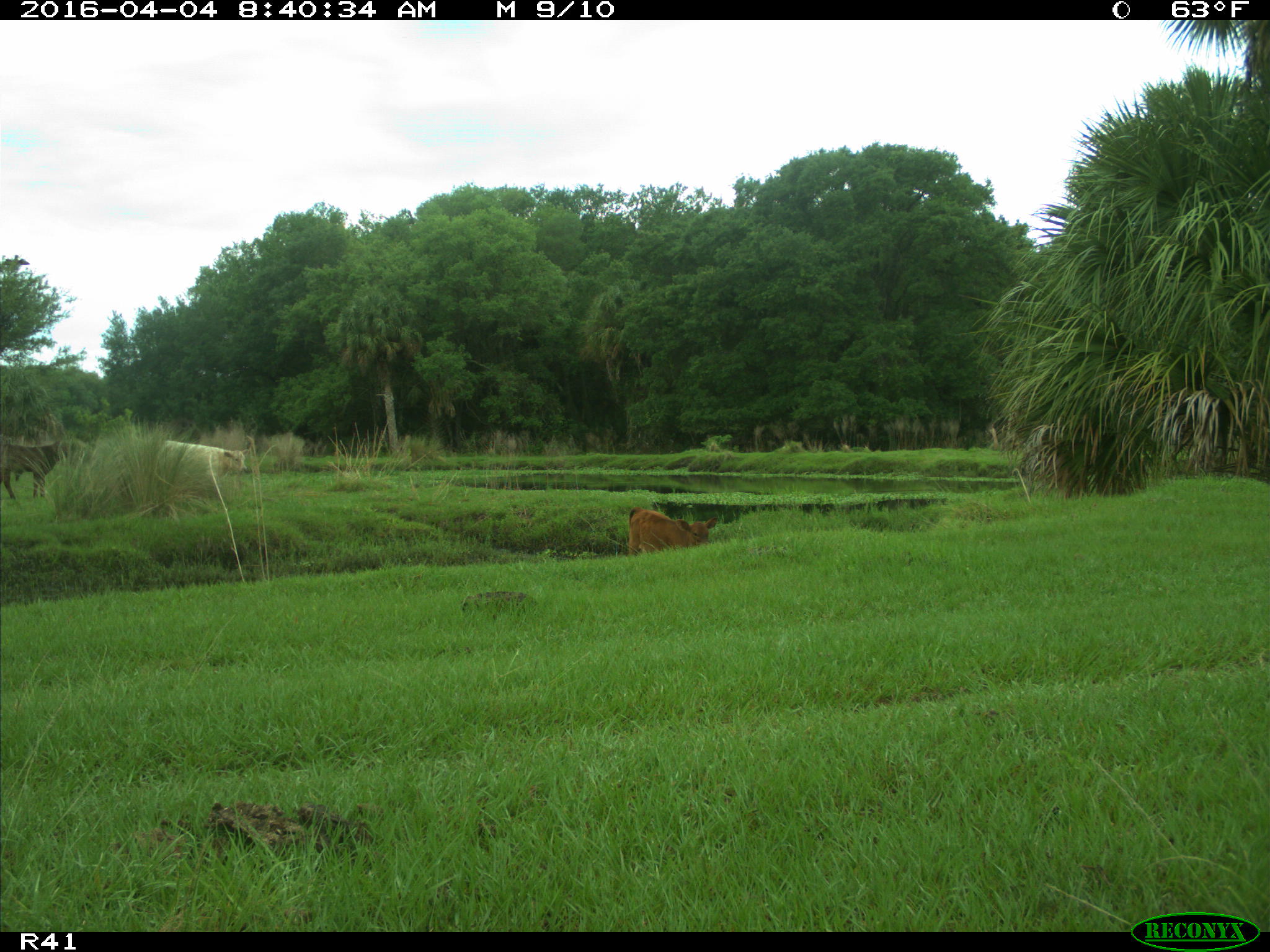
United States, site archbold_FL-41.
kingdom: Animalia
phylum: Chordata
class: Mammalia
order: Artiodactyla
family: Bovidae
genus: Bos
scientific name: Bos taurus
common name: domestic cow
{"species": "Bos taurus (domestic cow)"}